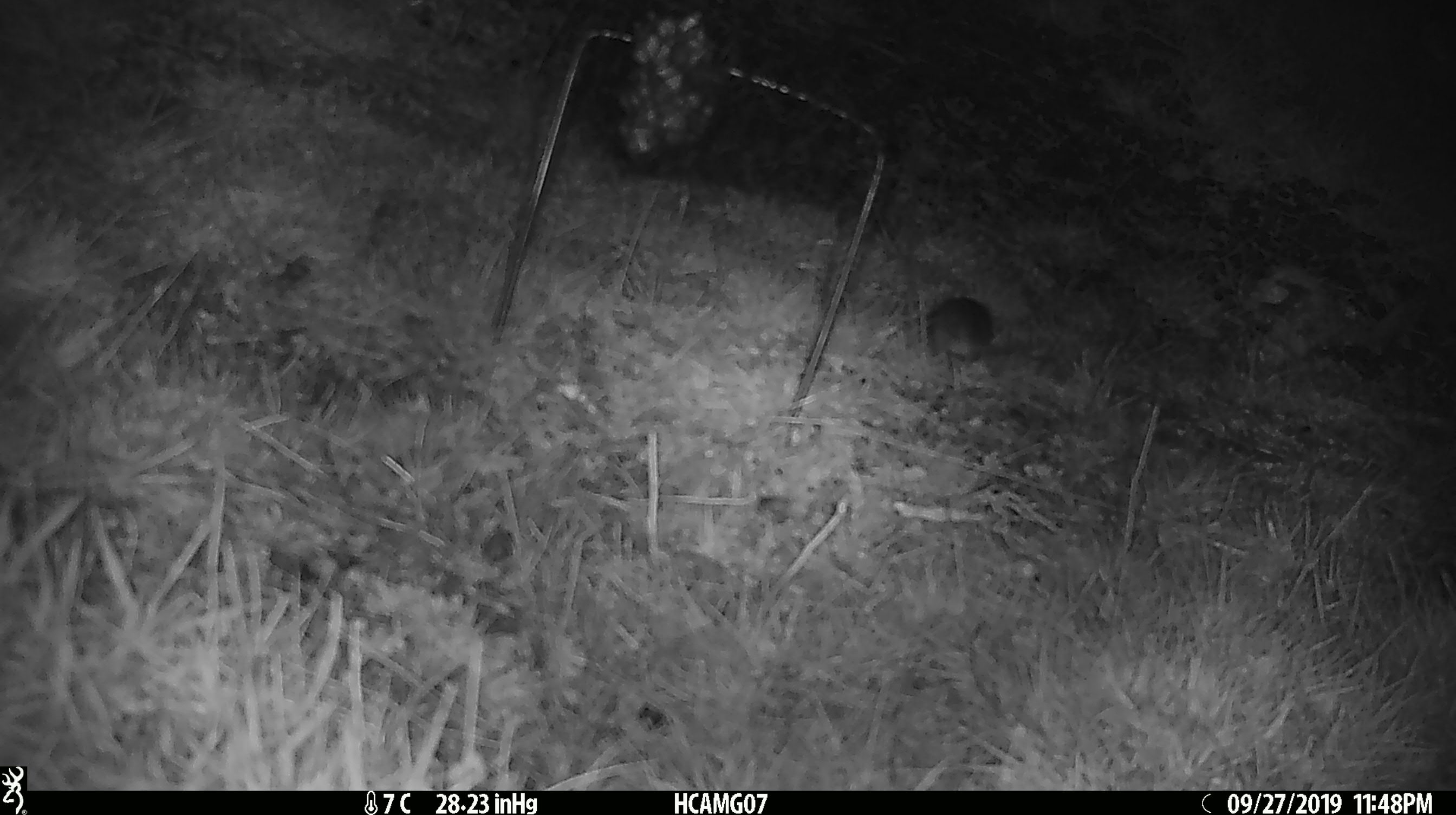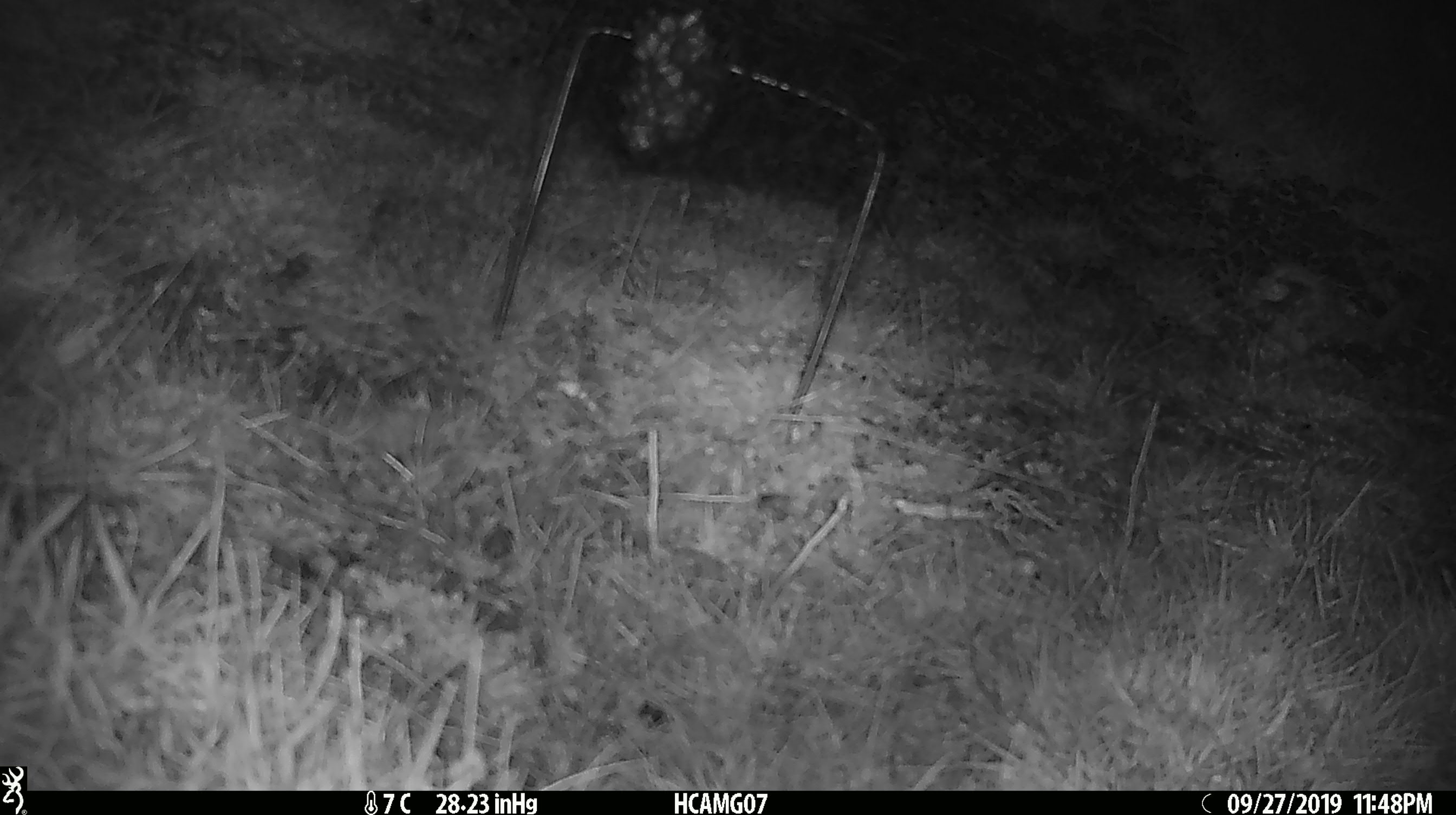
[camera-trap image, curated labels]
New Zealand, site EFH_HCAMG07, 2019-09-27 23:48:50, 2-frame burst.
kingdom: Animalia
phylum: Chordata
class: Mammalia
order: Rodentia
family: Muridae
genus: Mus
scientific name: Mus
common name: mouse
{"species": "mouse (Mus)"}